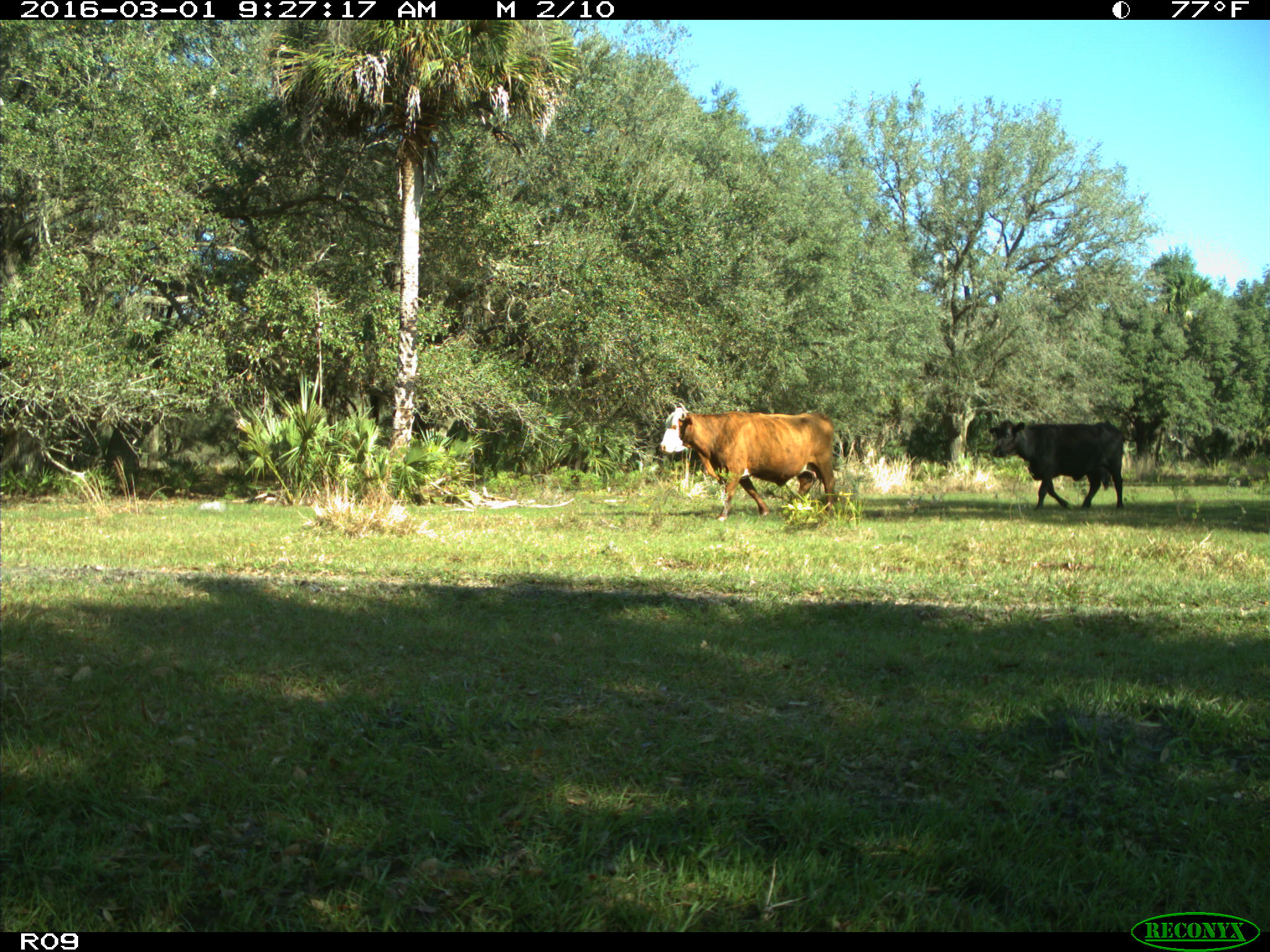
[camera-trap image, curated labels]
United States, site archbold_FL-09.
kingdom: Animalia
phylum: Chordata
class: Mammalia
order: Artiodactyla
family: Bovidae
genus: Bos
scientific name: Bos taurus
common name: domestic cow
Bos taurus (domestic cow).